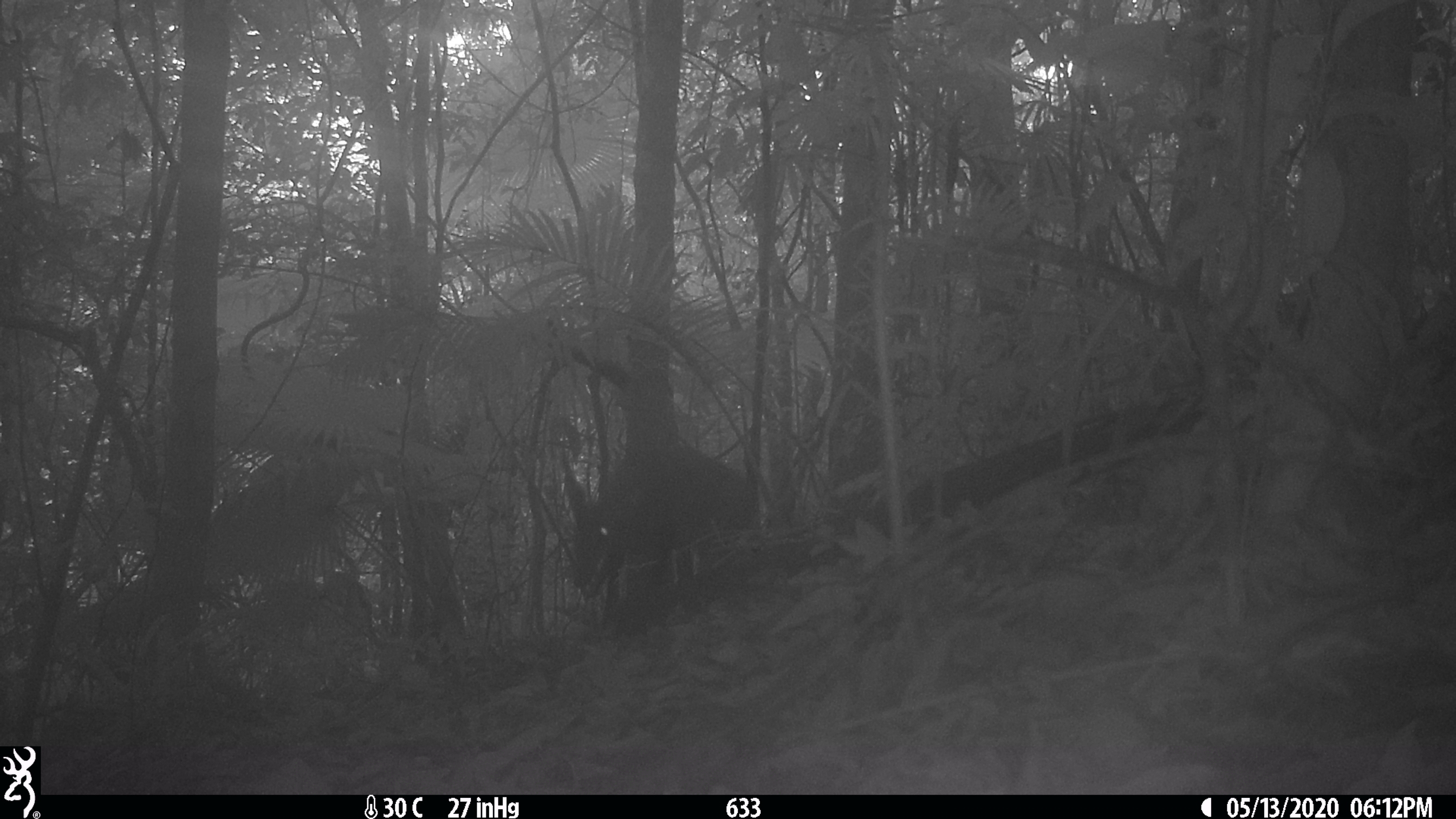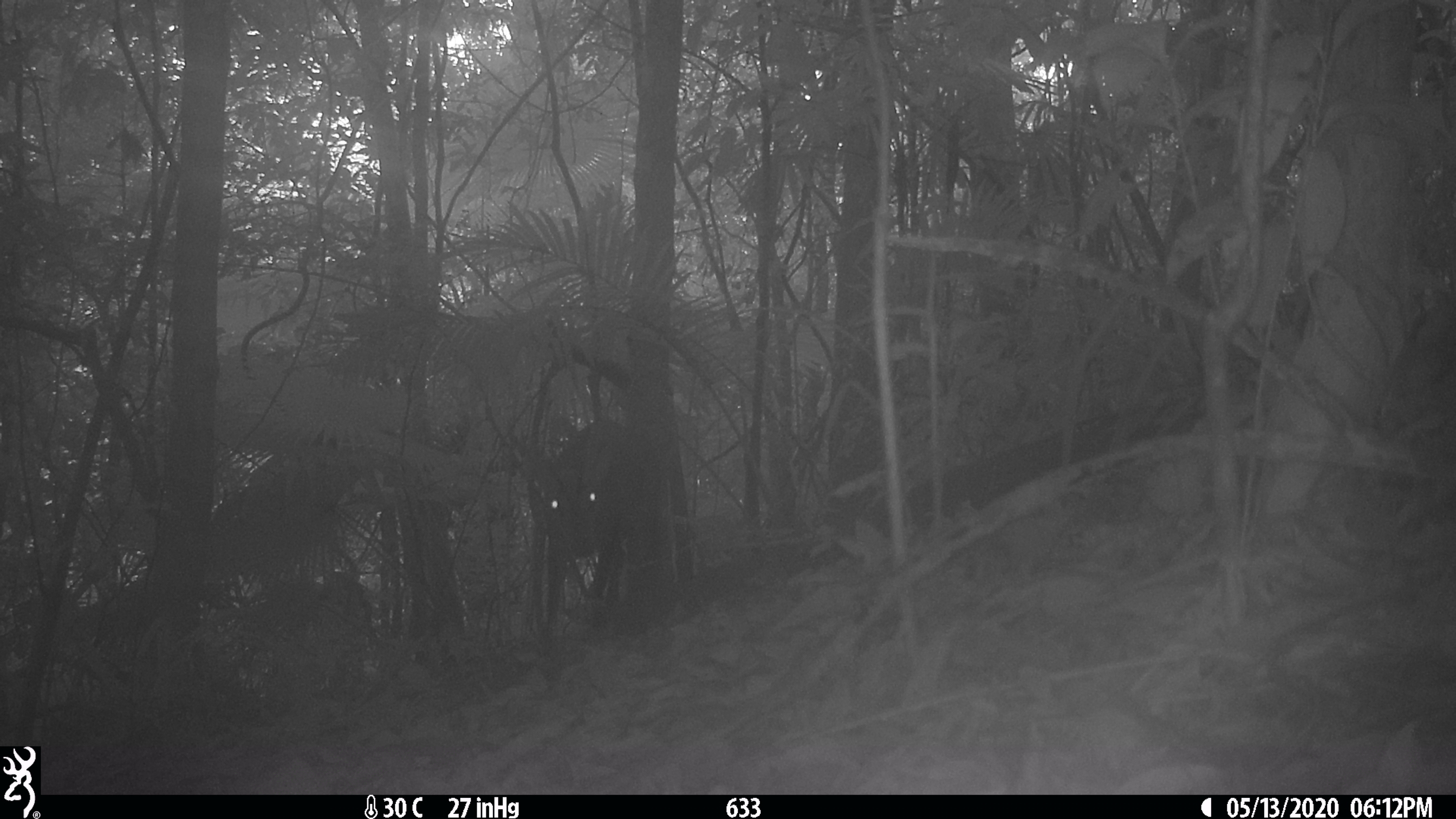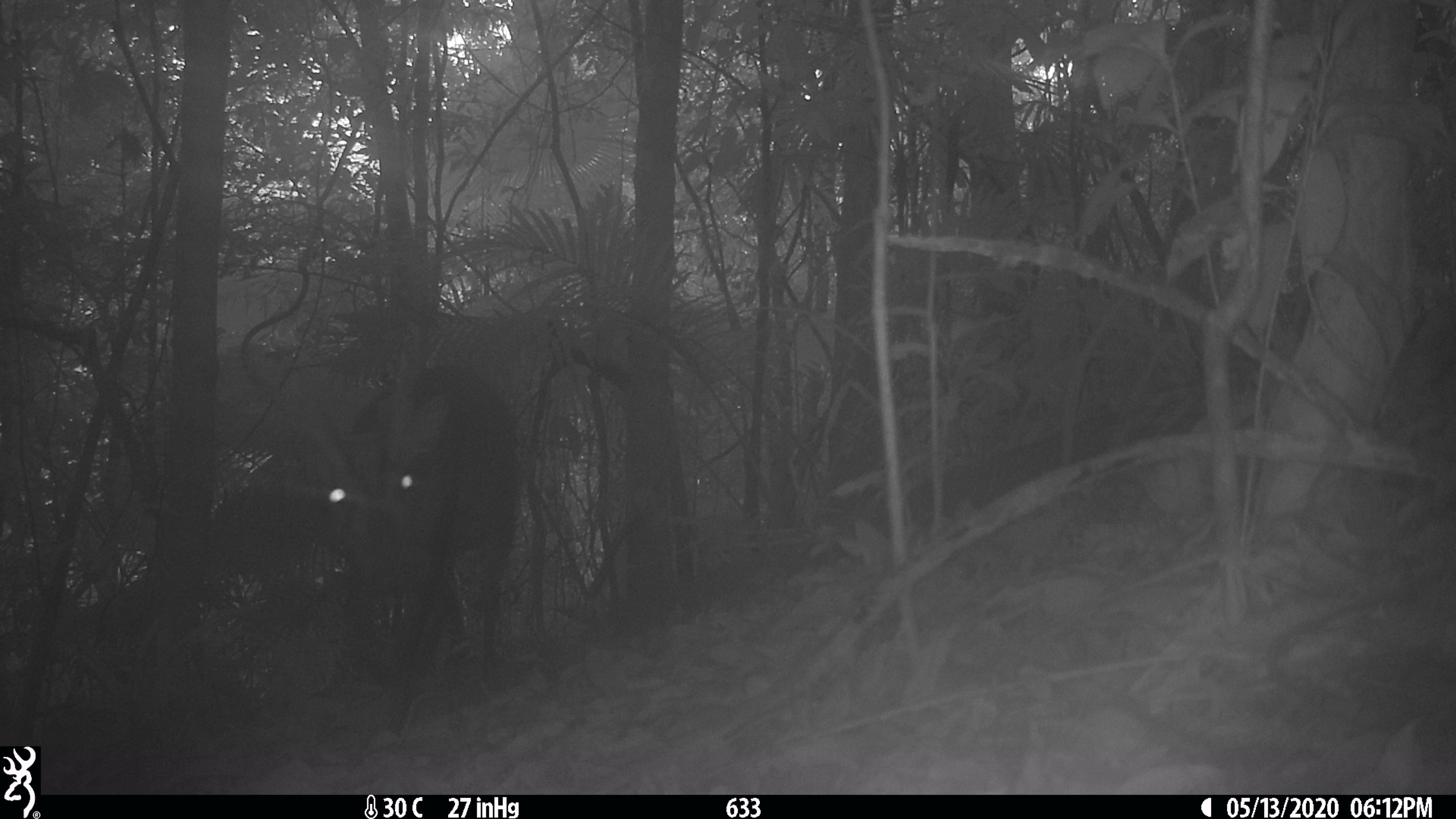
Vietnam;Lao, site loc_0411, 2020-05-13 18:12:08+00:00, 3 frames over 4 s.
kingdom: Animalia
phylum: Chordata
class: Mammalia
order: Artiodactyla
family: Cervidae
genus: Muntiacus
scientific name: Muntiacus vuquangensis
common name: large-antlered muntjac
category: large antlered muntjac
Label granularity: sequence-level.